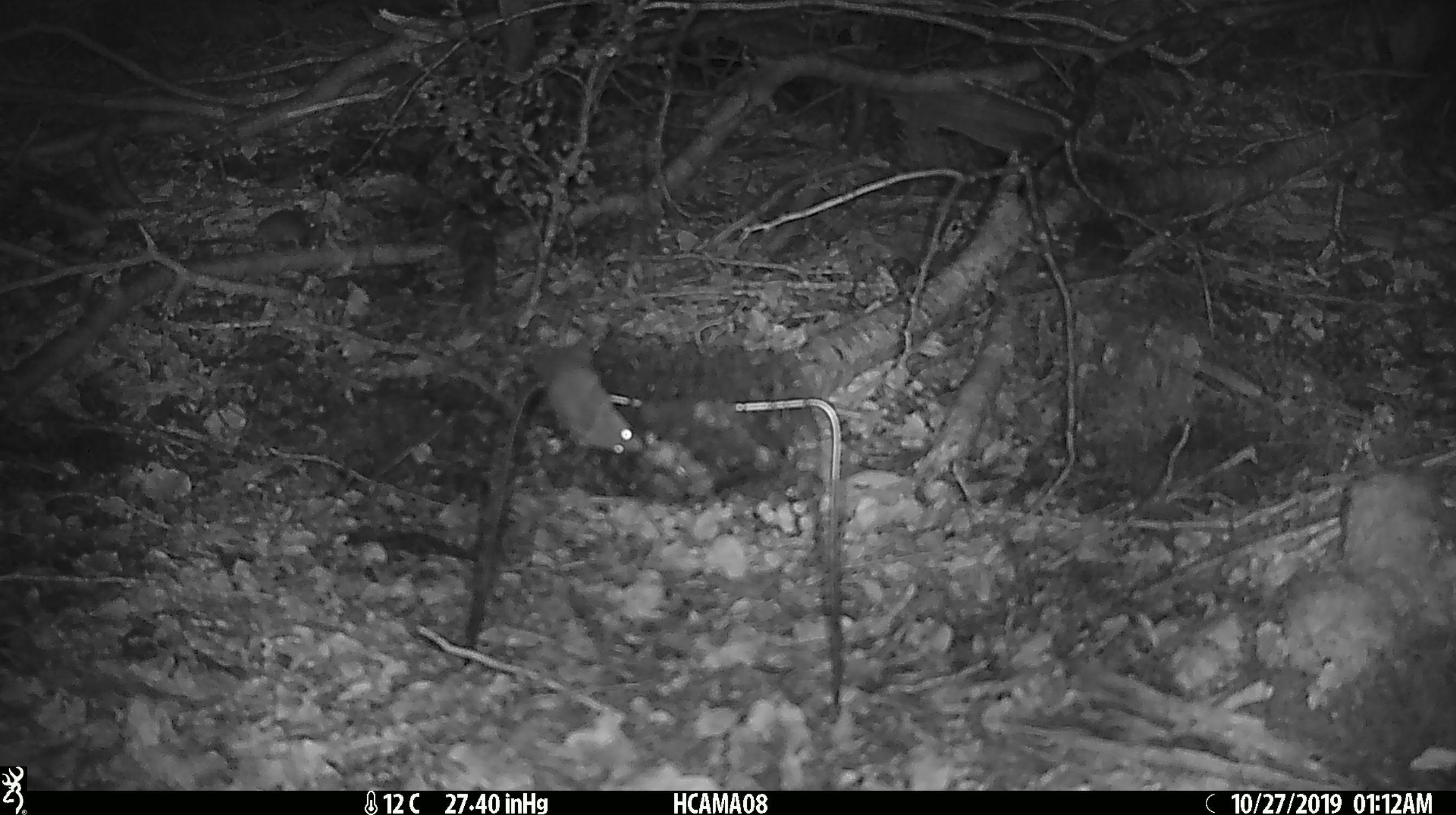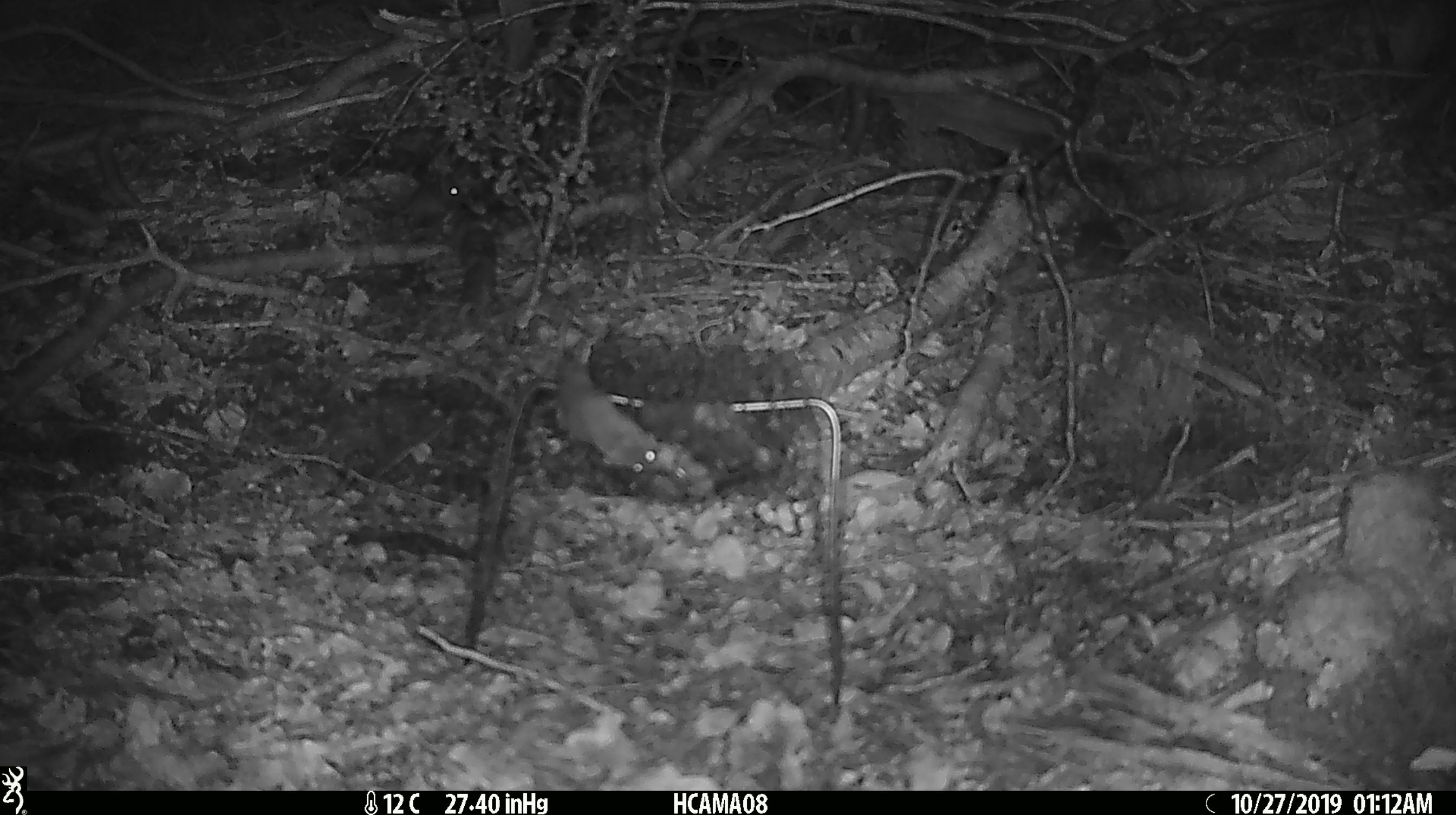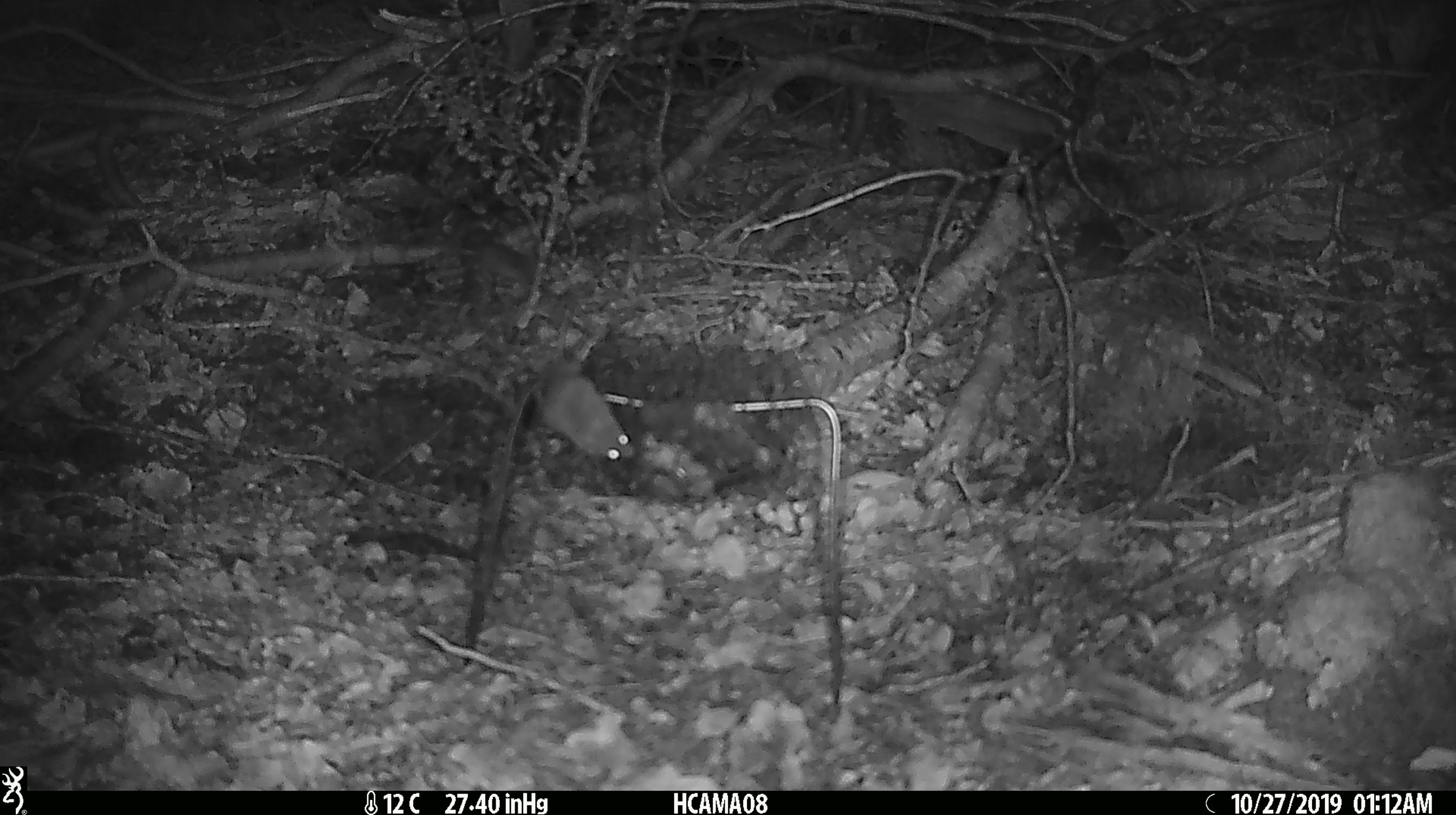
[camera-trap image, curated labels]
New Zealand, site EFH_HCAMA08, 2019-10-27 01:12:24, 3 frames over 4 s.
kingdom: Animalia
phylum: Chordata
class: Mammalia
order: Rodentia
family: Muridae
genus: Mus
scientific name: Mus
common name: mouse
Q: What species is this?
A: Mouse (Mus).